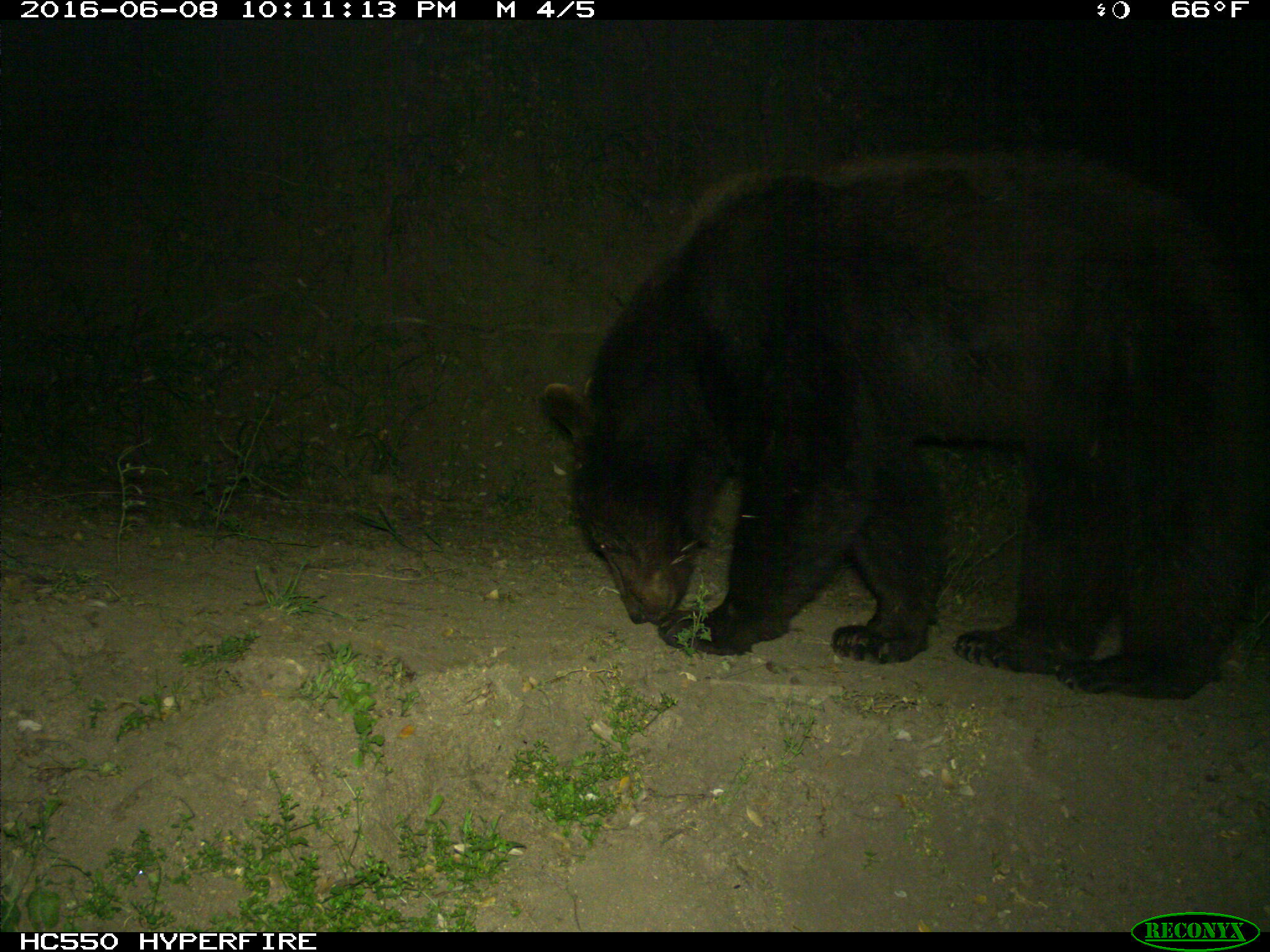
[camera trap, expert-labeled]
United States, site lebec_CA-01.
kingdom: Animalia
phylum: Chordata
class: Mammalia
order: Carnivora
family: Ursidae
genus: Ursus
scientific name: Ursus americanus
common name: american black bear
Ursus americanus (american black bear).